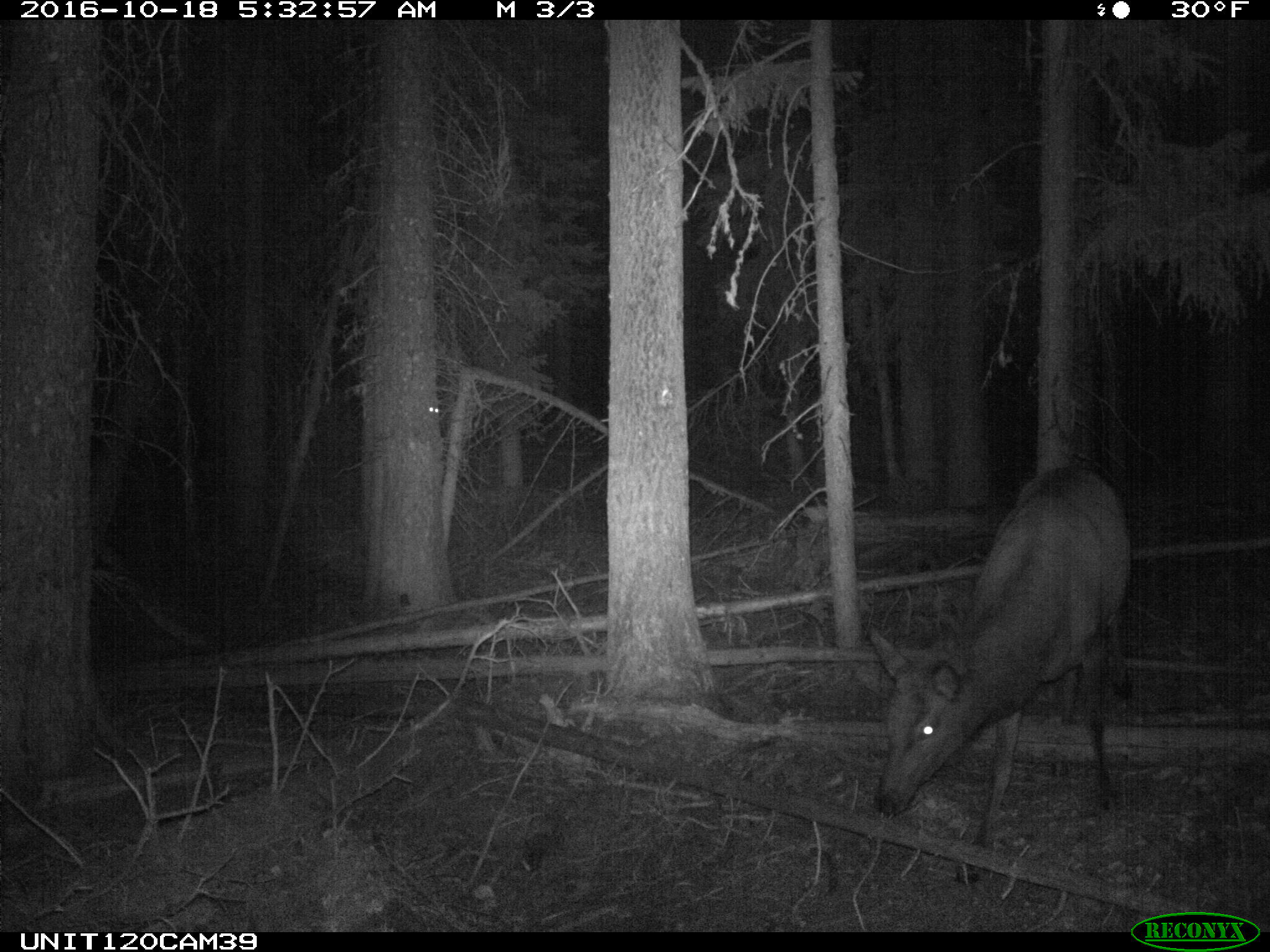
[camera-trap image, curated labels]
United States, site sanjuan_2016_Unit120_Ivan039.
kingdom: Animalia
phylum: Chordata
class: Mammalia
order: Artiodactyla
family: Cervidae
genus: Cervus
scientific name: Cervus elaphus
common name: red deer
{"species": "Cervus elaphus (red deer)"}